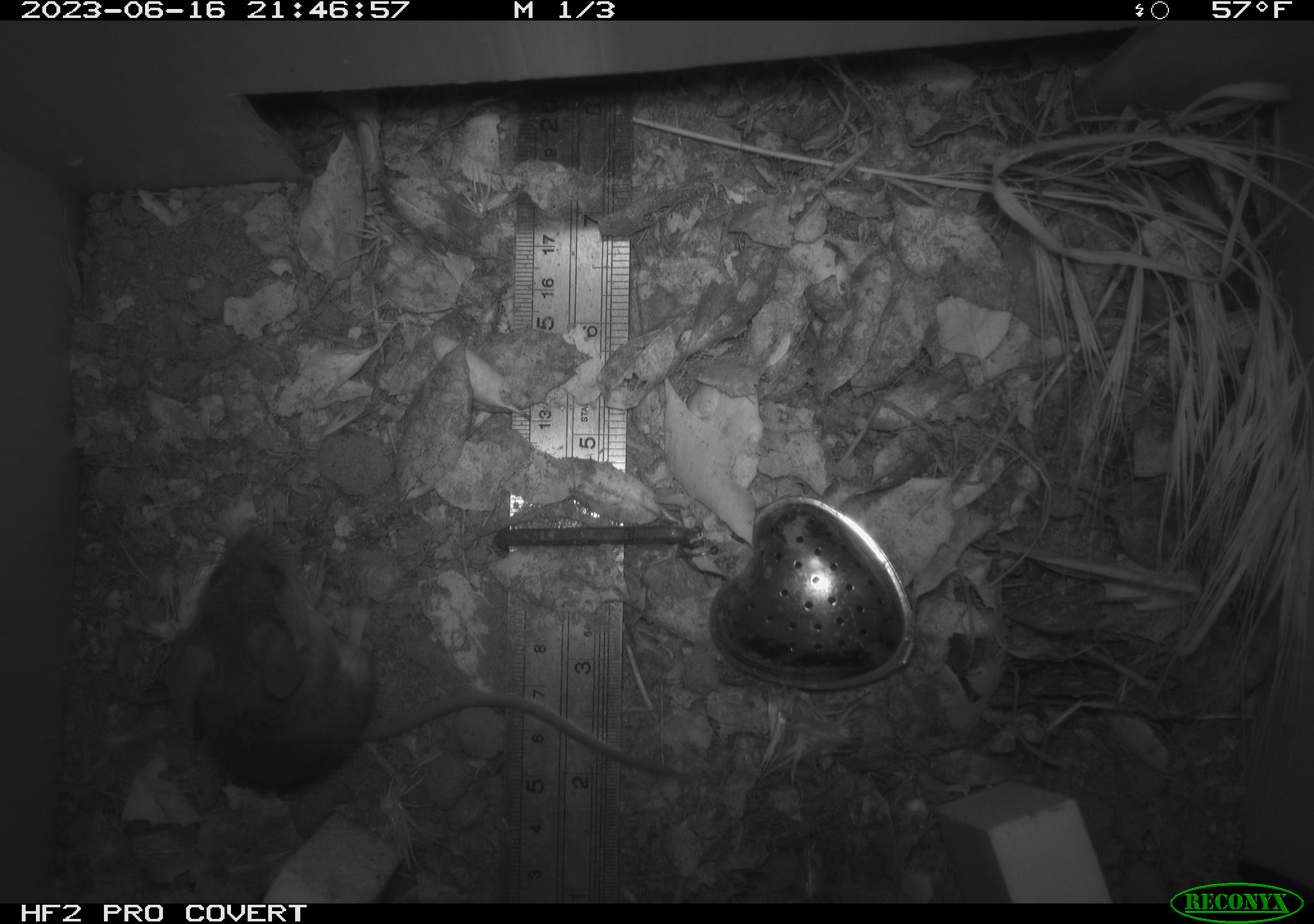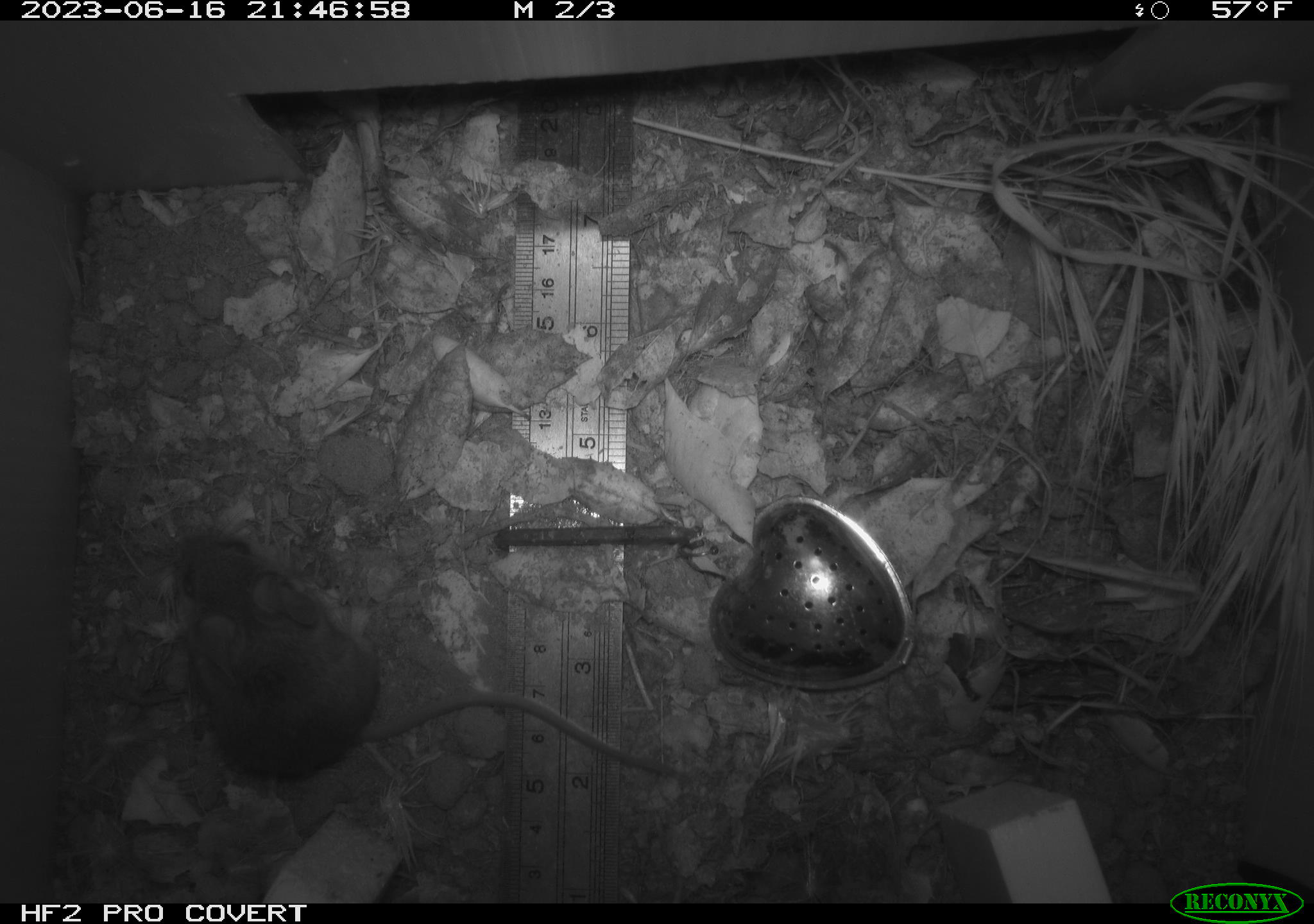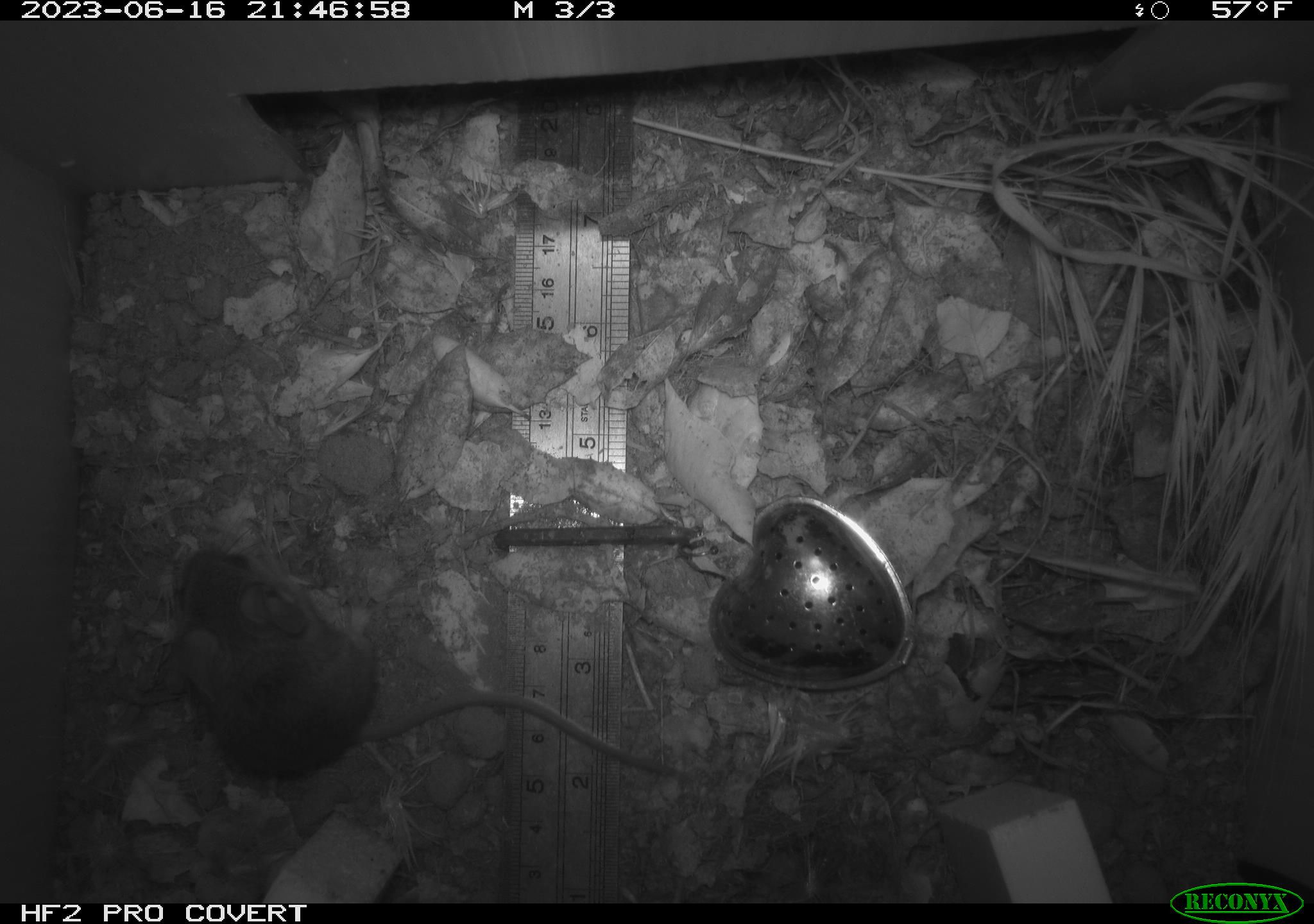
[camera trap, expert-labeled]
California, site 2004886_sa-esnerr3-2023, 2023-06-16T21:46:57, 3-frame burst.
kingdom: Animalia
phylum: Chordata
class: Mammalia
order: Rodentia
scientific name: Rodentia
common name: mouse species